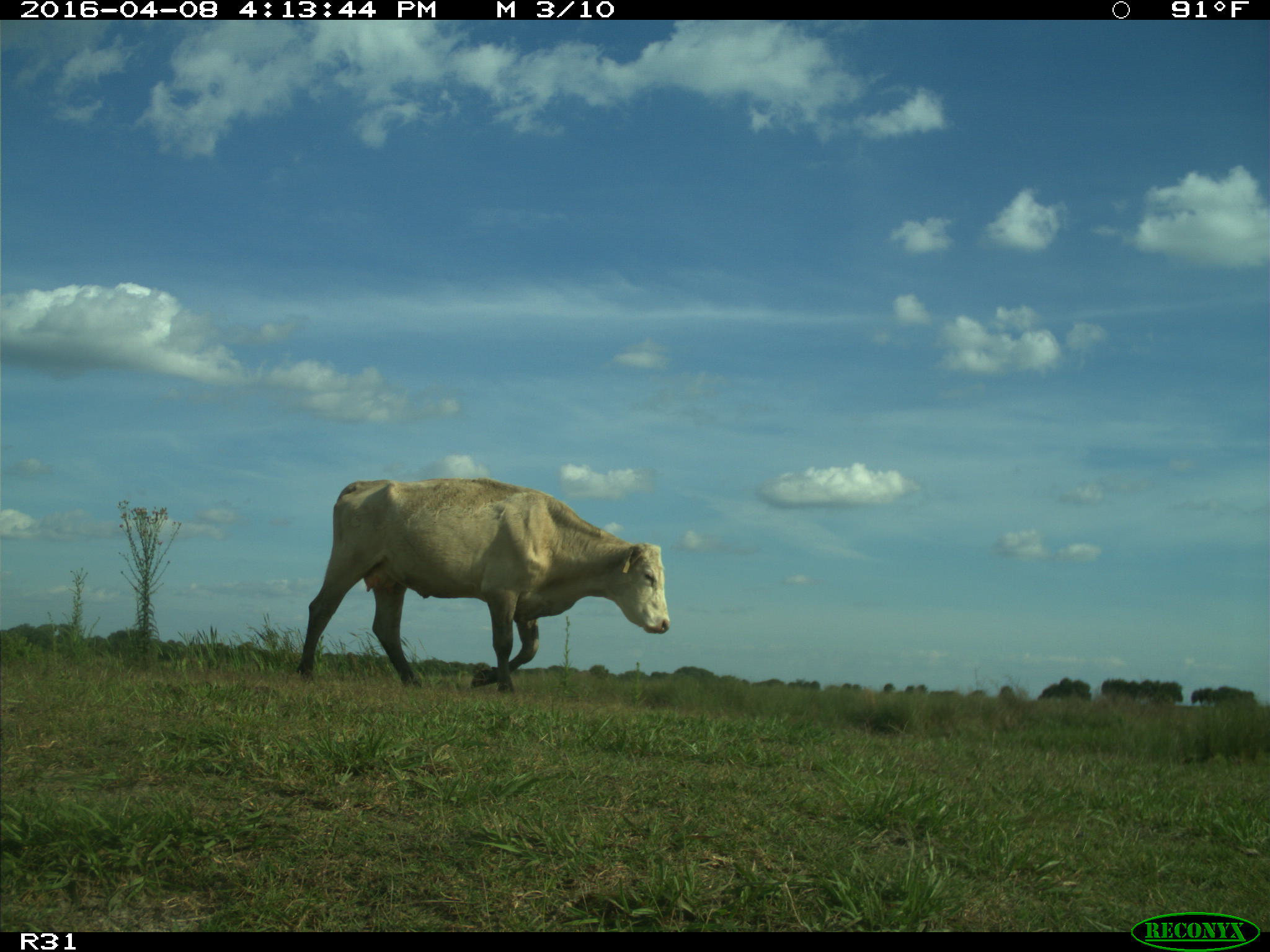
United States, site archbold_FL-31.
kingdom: Animalia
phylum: Chordata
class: Mammalia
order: Artiodactyla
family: Bovidae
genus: Bos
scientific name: Bos taurus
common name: domestic cow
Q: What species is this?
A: Bos taurus (domestic cow).